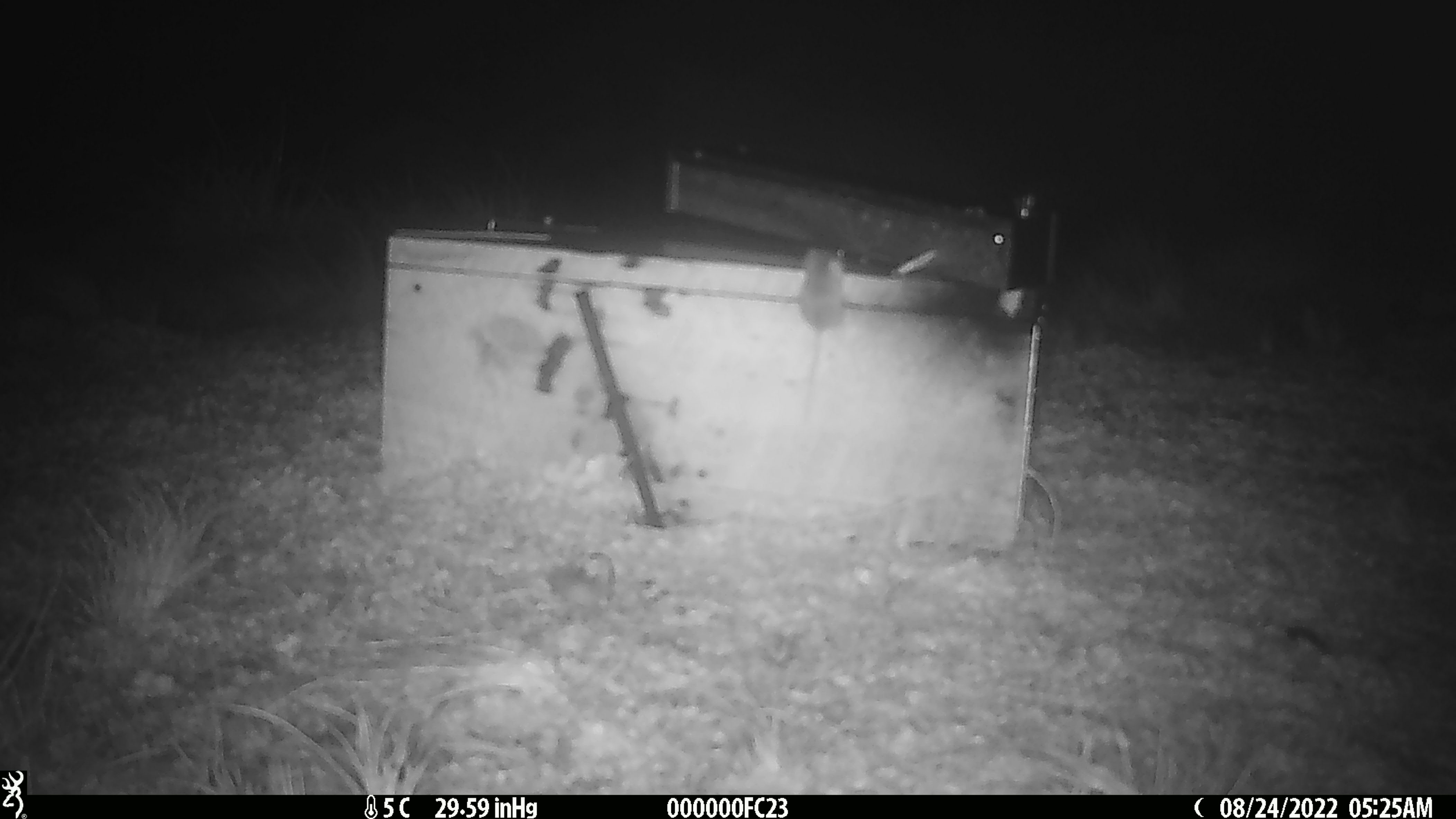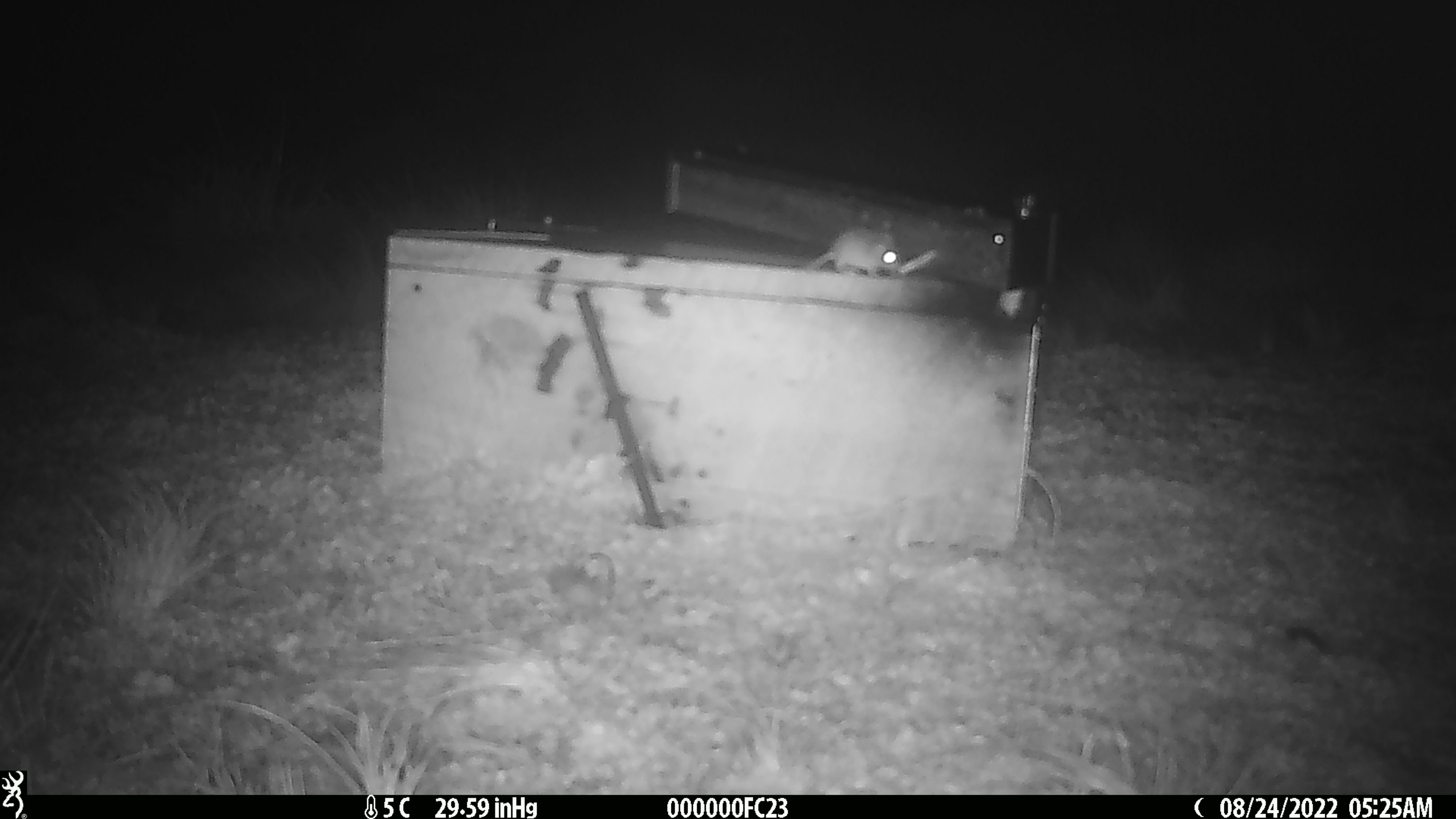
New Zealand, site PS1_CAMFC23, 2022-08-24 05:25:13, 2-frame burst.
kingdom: Animalia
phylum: Chordata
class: Mammalia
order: Rodentia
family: Muridae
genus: Mus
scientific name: Mus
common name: mouse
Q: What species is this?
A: Mouse (Mus).